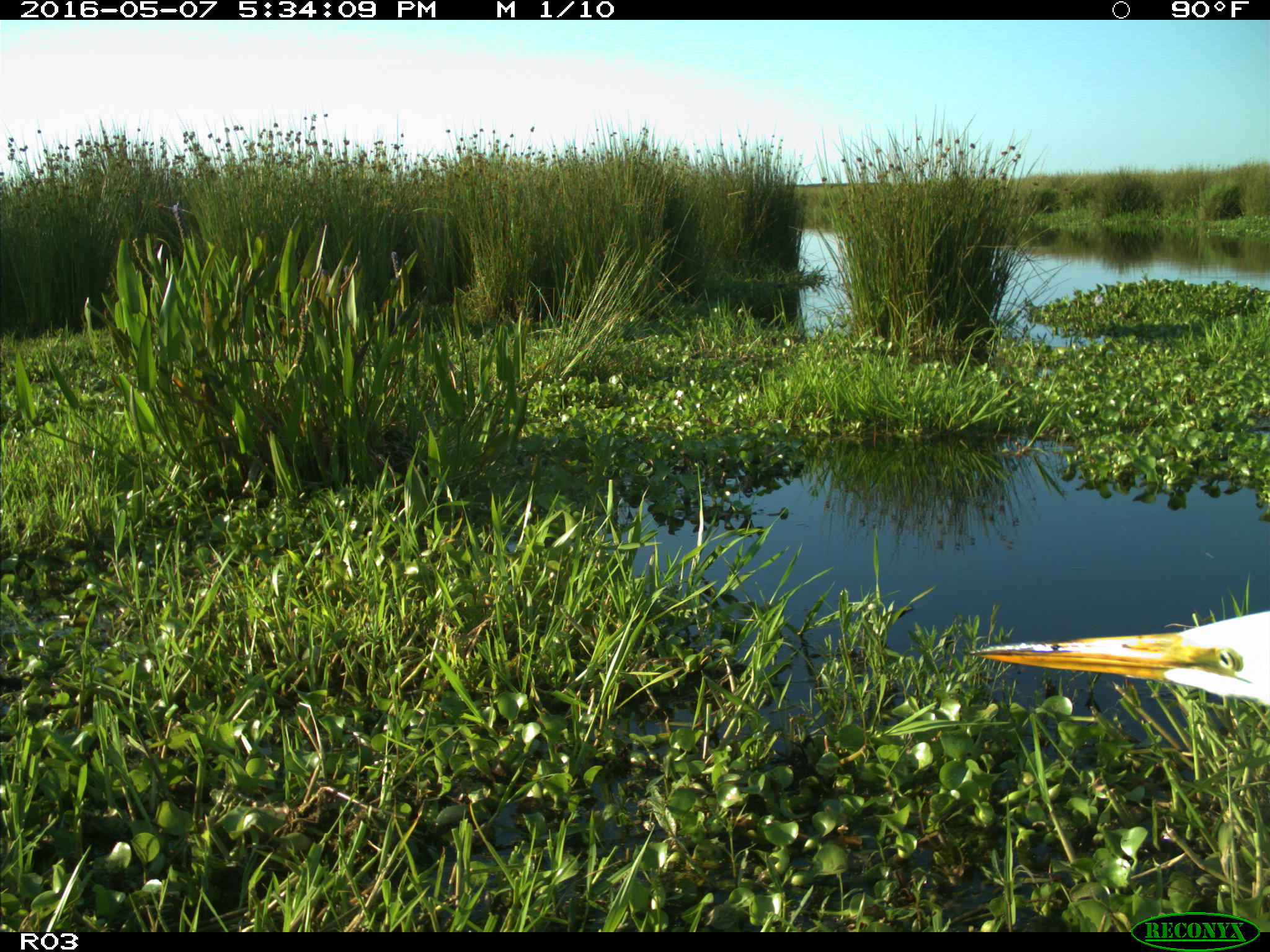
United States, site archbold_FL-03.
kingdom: Animalia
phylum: Chordata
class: Aves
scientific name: Aves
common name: birds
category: unidentified bird